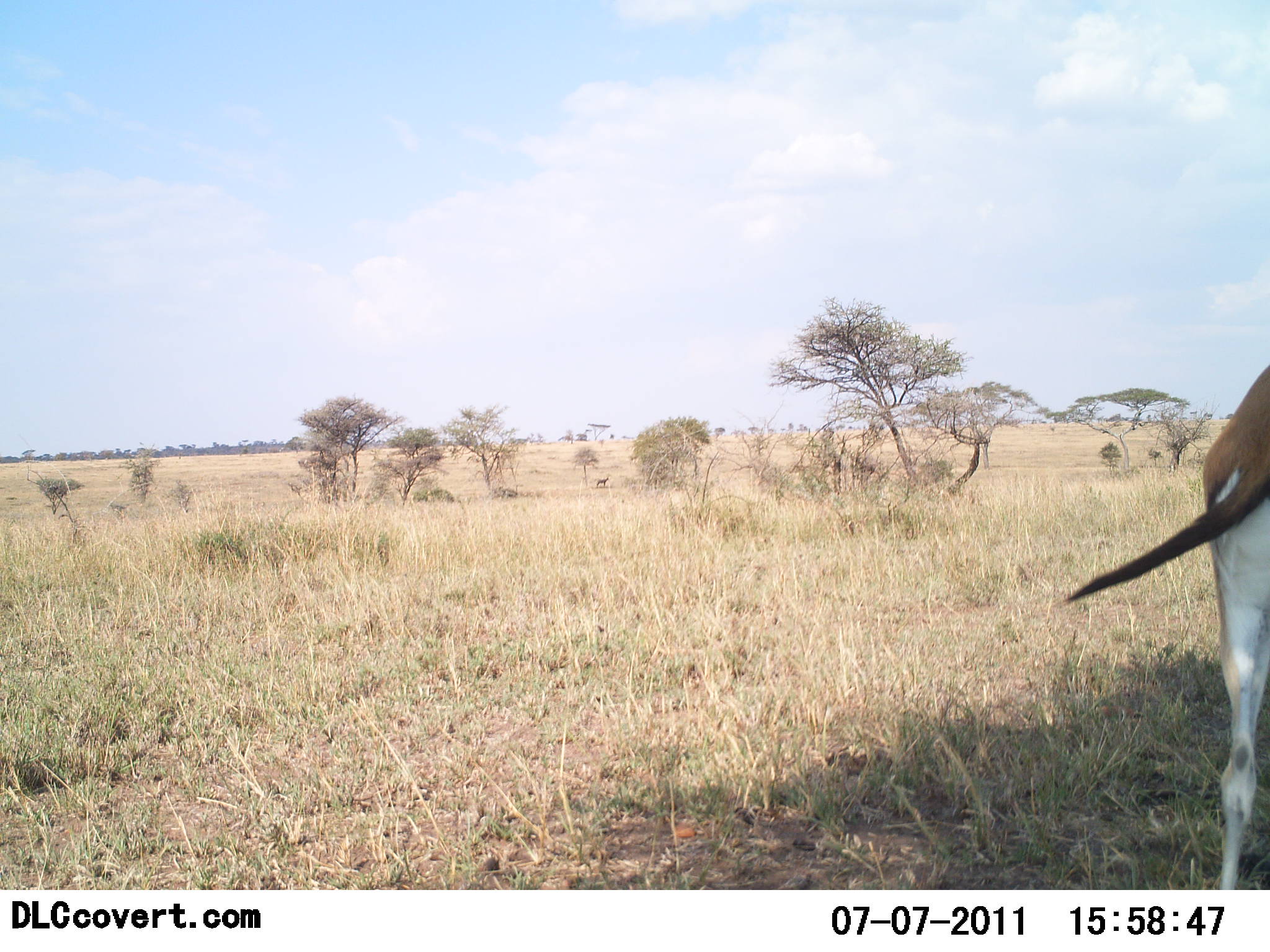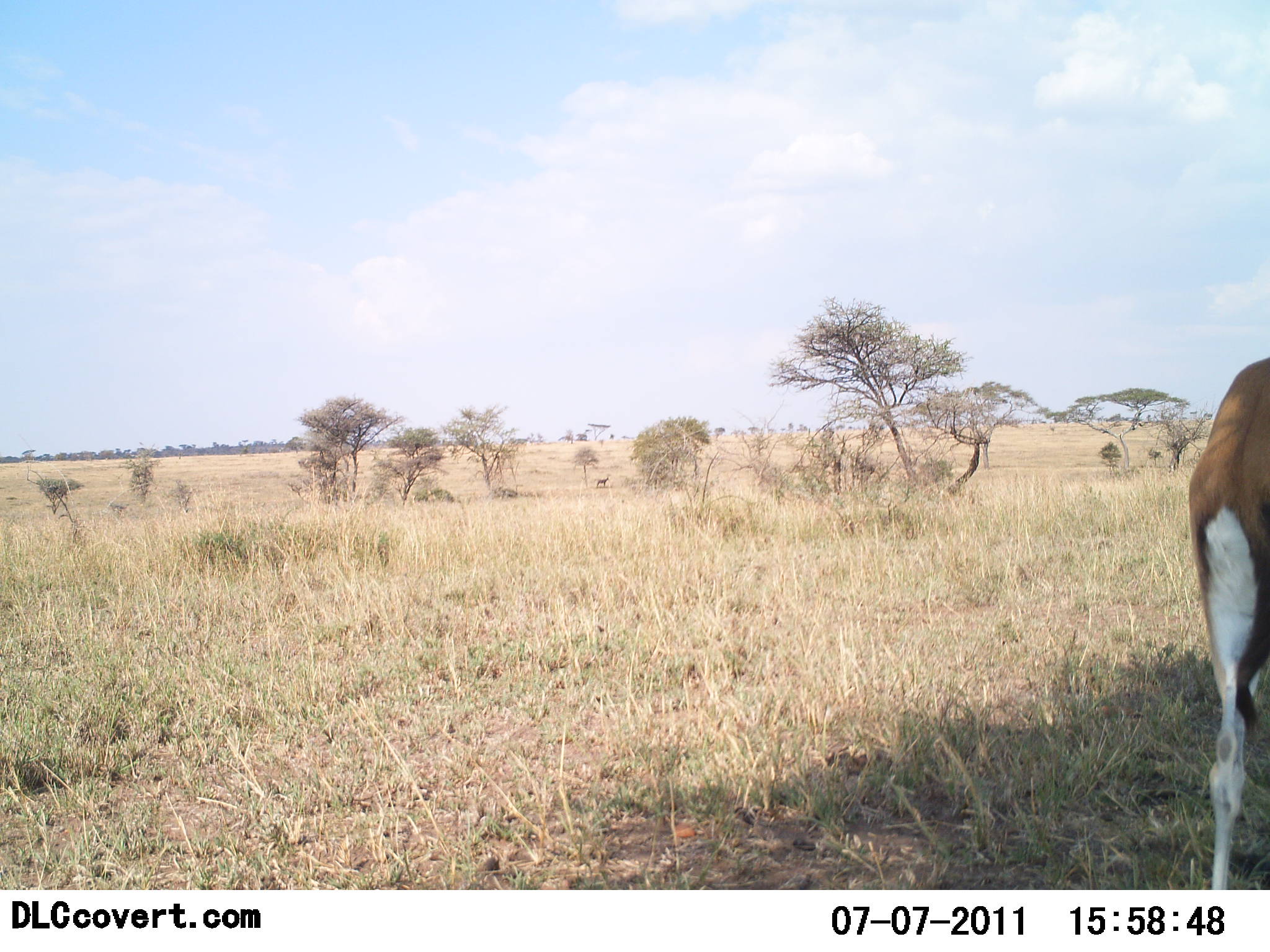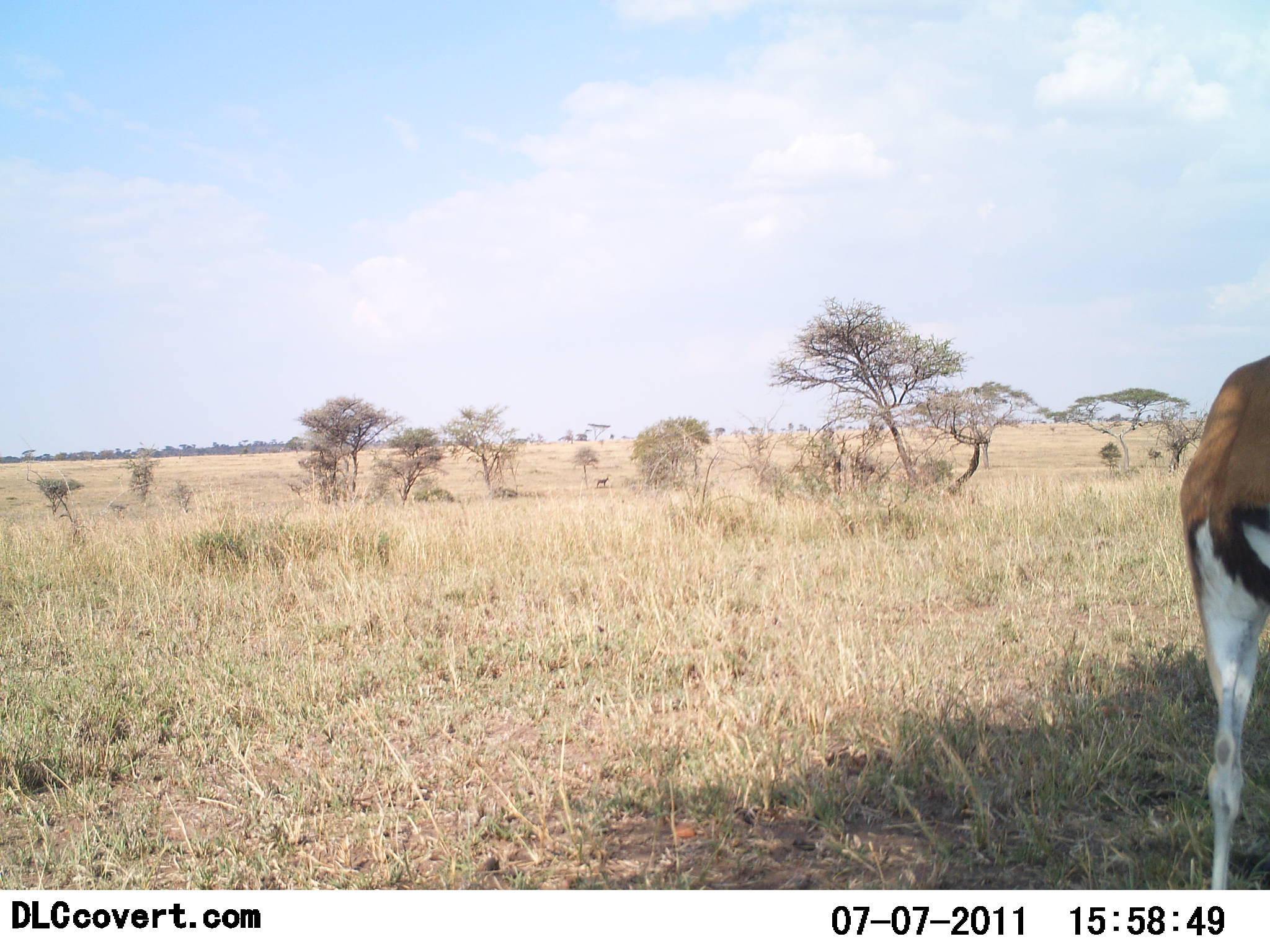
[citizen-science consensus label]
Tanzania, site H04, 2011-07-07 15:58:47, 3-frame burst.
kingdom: Animalia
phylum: Chordata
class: Mammalia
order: Artiodactyla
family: Bovidae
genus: Eudorcas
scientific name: Eudorcas thomsonii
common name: thomson's gazelle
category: gazellethomsons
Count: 1.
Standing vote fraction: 92%.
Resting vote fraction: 0%.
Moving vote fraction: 8%.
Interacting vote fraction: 0%.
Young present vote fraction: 0%.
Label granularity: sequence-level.